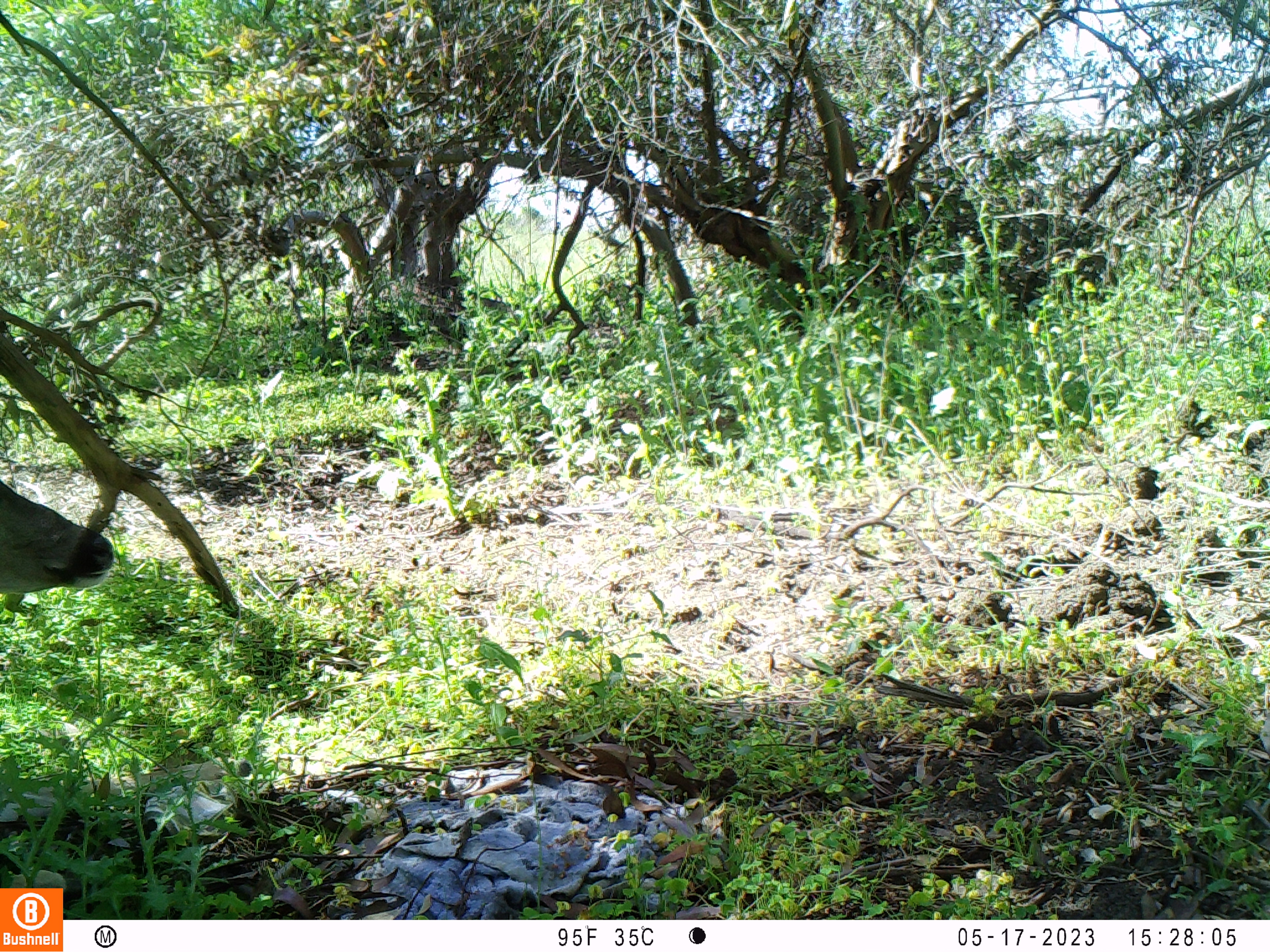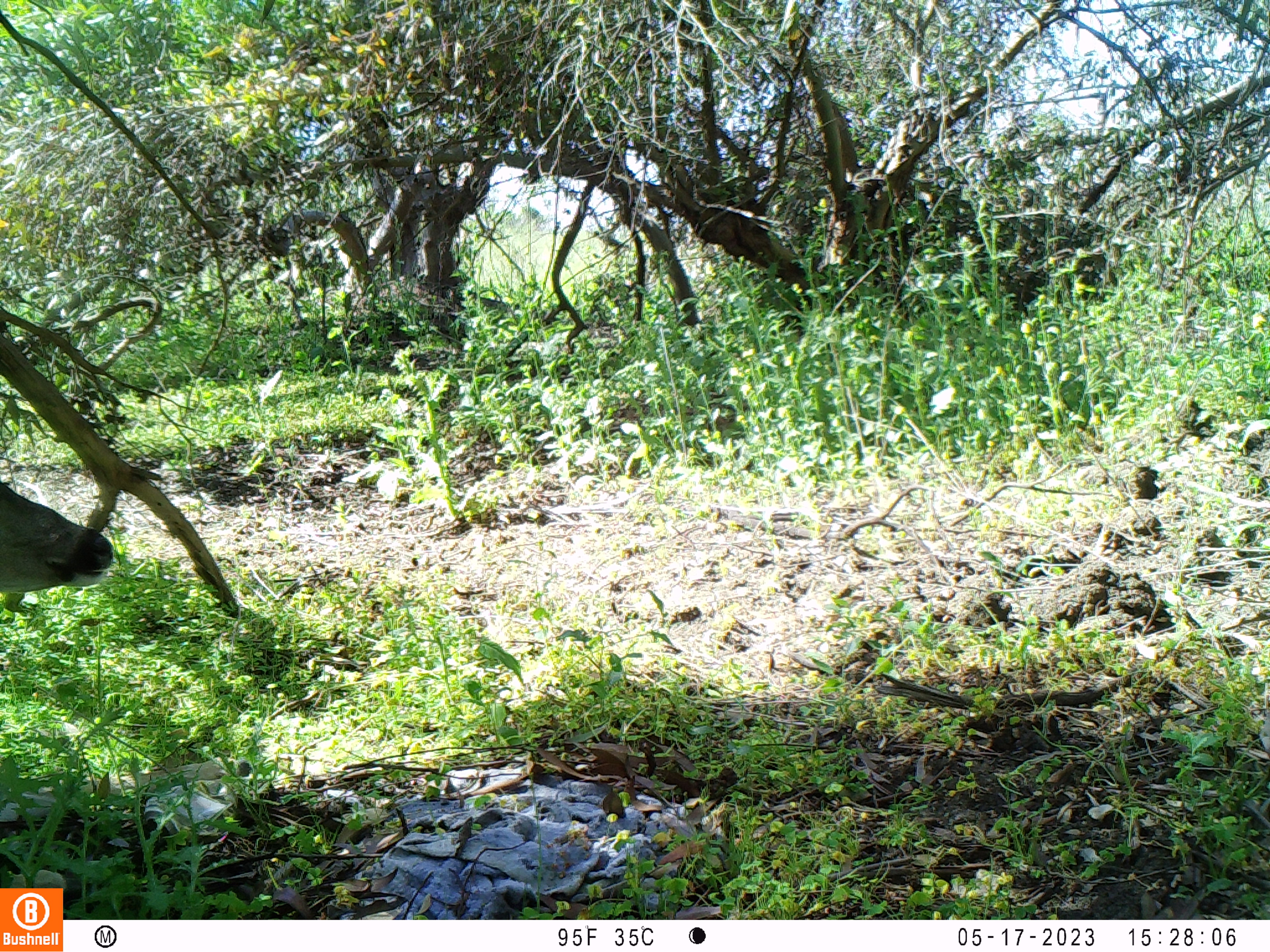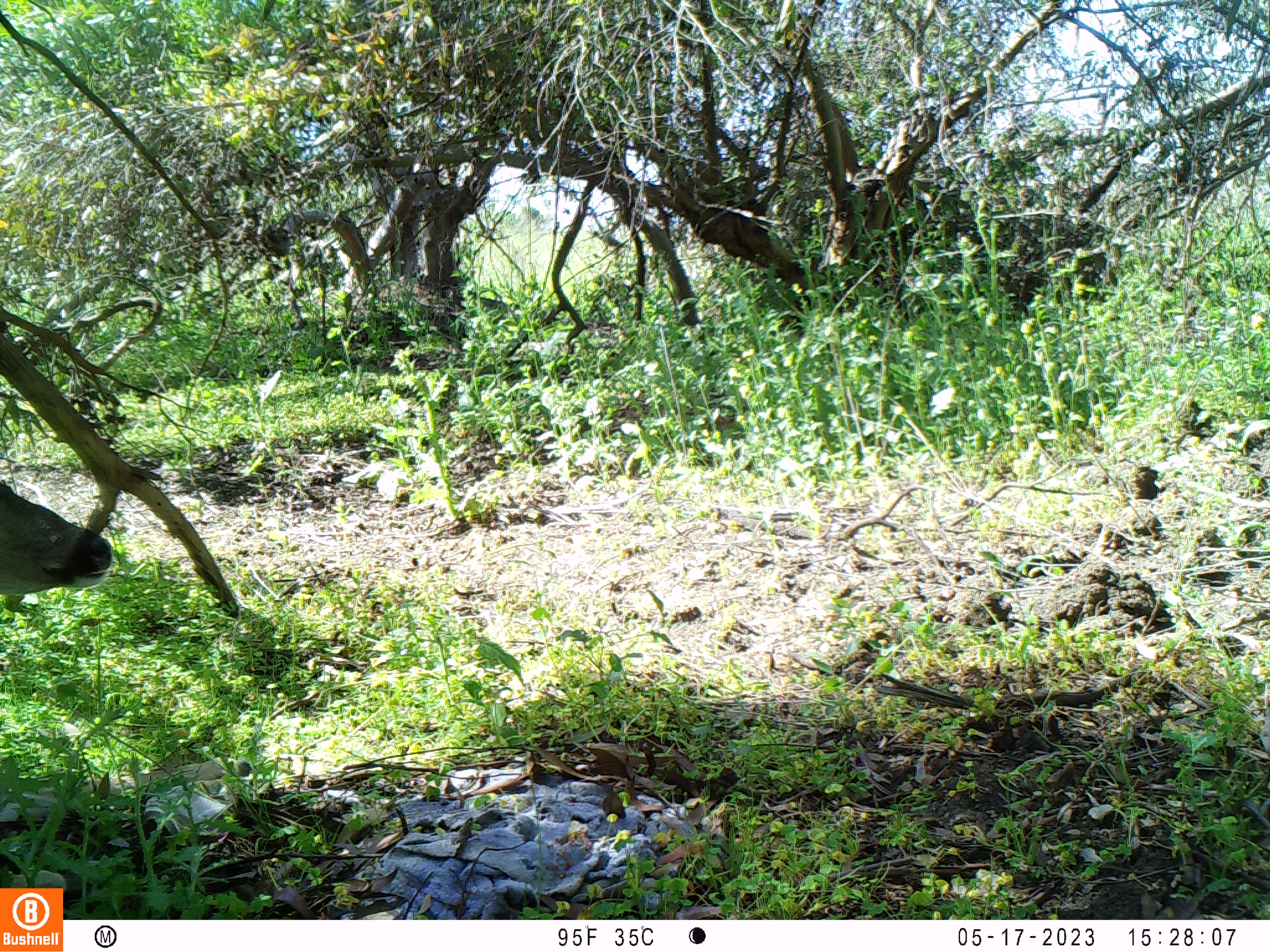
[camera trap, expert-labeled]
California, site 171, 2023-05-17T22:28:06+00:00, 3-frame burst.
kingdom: Animalia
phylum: Chordata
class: Mammalia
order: Artiodactyla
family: Cervidae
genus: Odocoileus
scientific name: Odocoileus hemionus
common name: mule deer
Mule deer (Odocoileus hemionus).